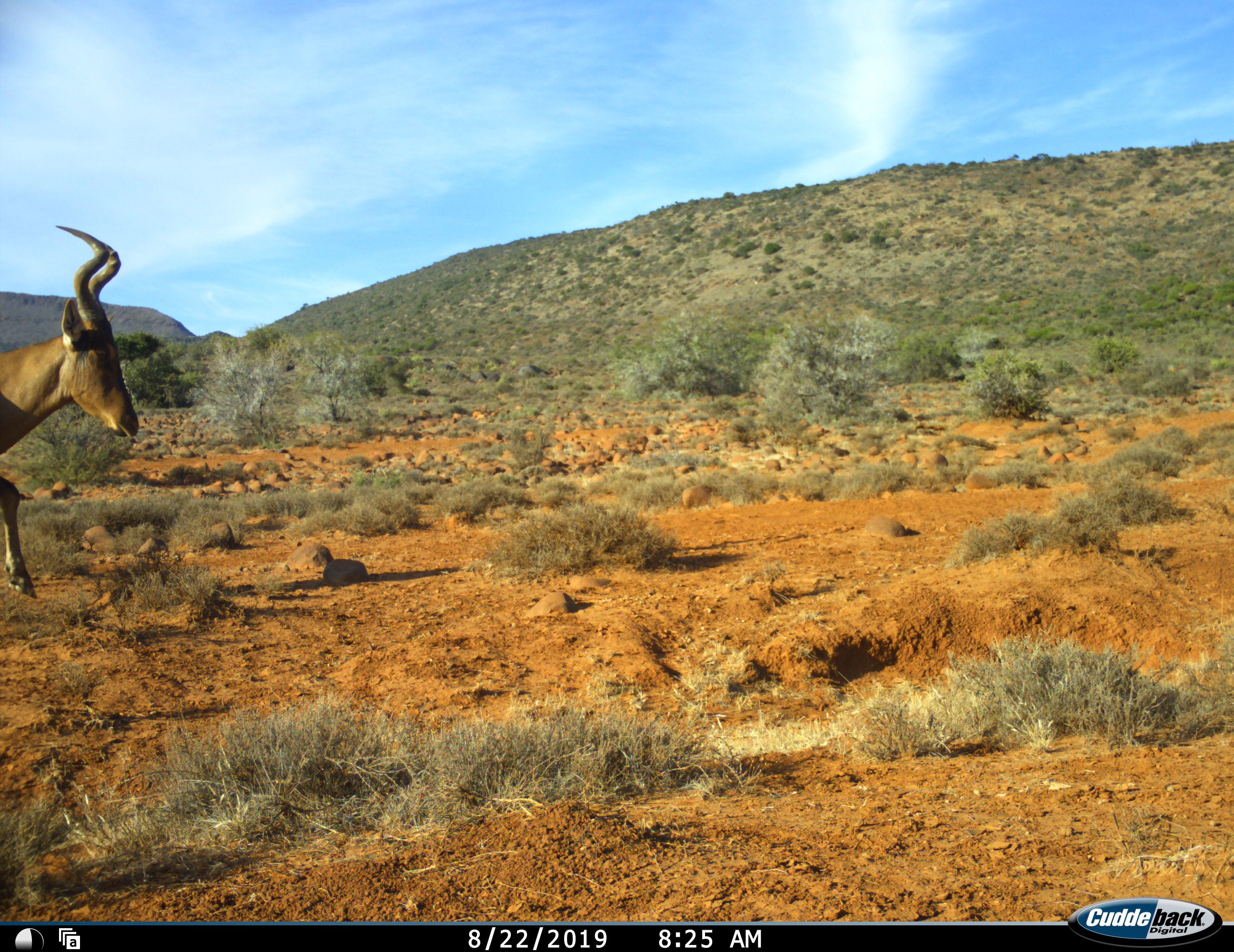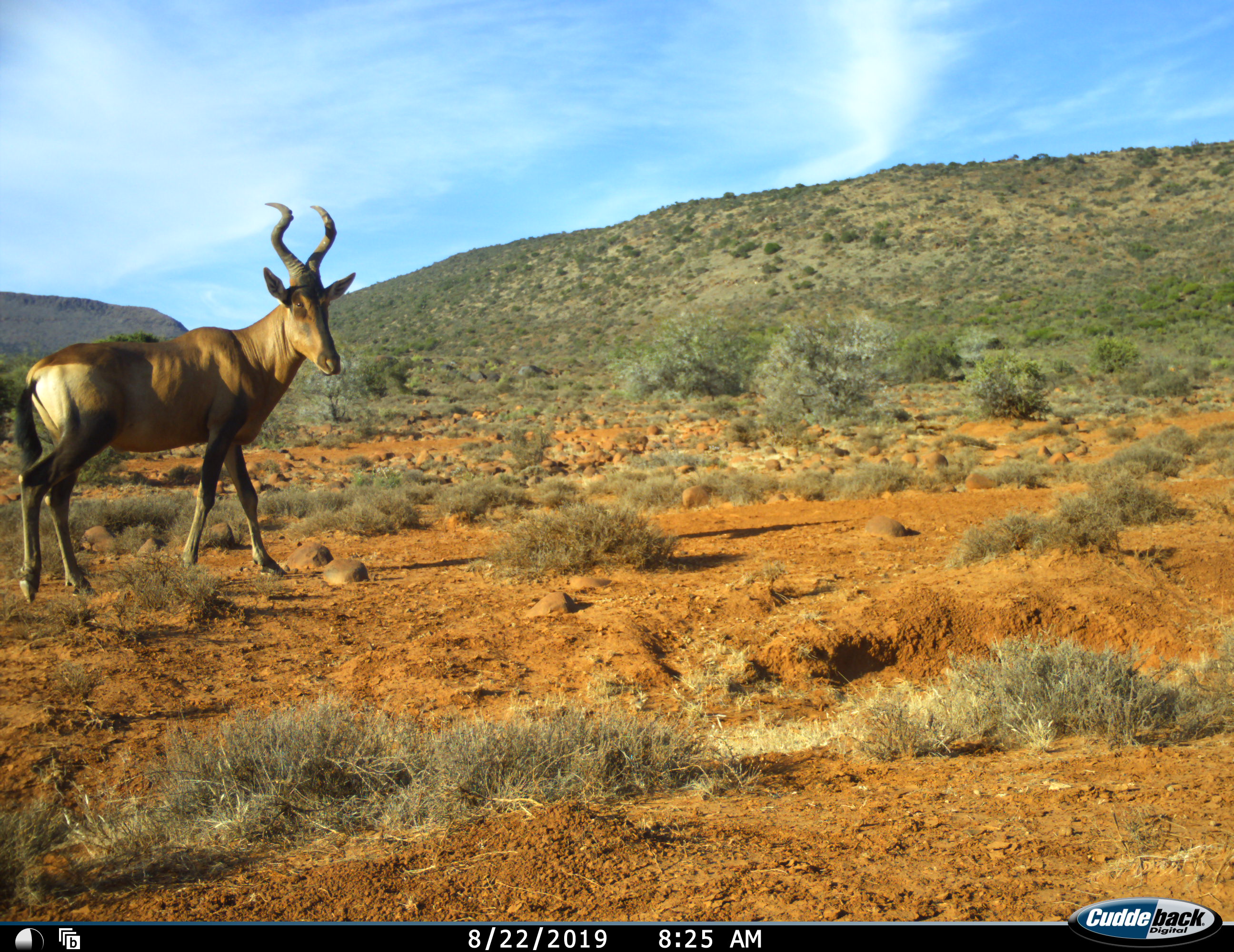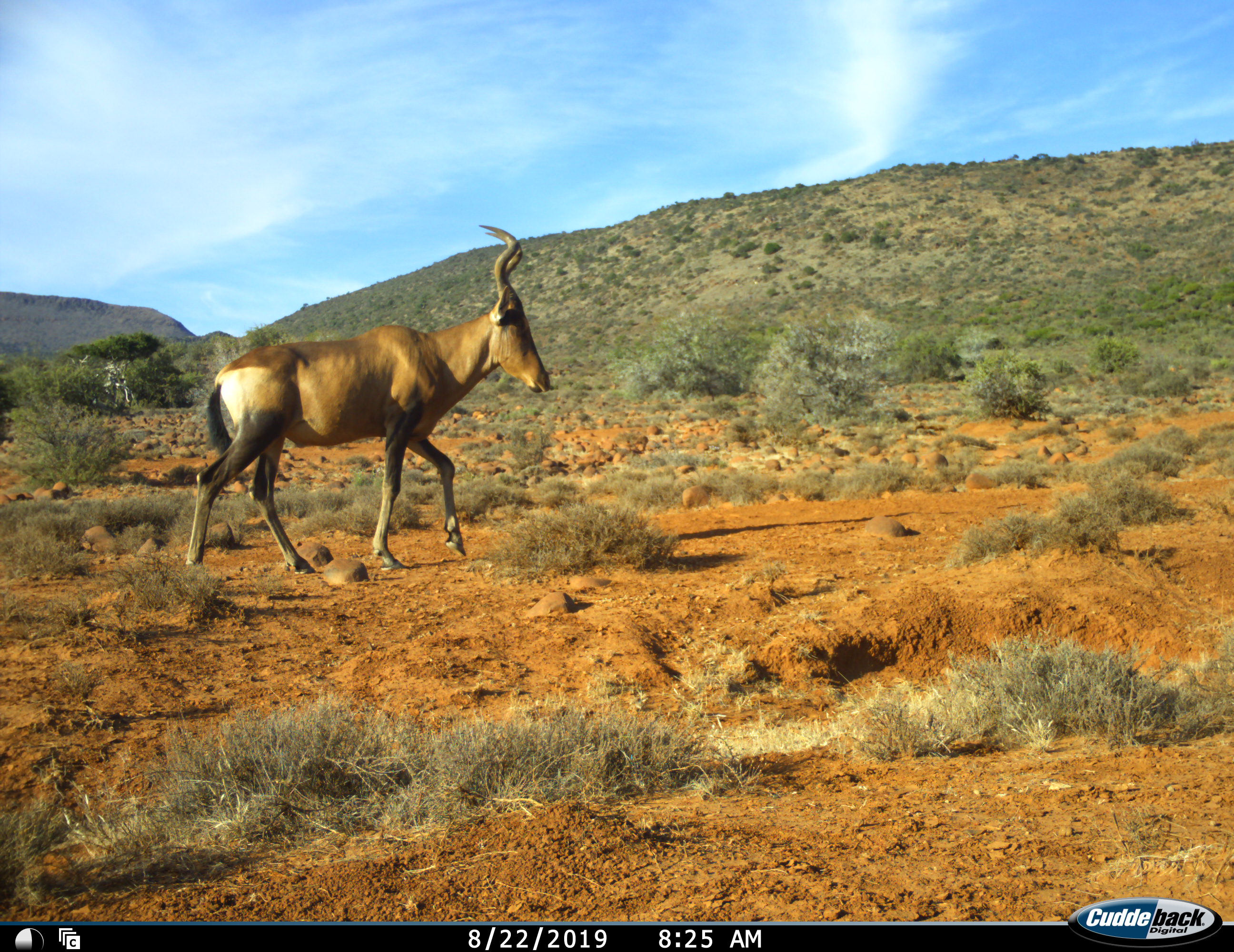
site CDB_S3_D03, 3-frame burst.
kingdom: Animalia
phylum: Chordata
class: Mammalia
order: Artiodactyla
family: Bovidae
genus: Alcelaphus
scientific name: Alcelaphus buselaphus caama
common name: red hartebeest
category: hartebeestred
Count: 1.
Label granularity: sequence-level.